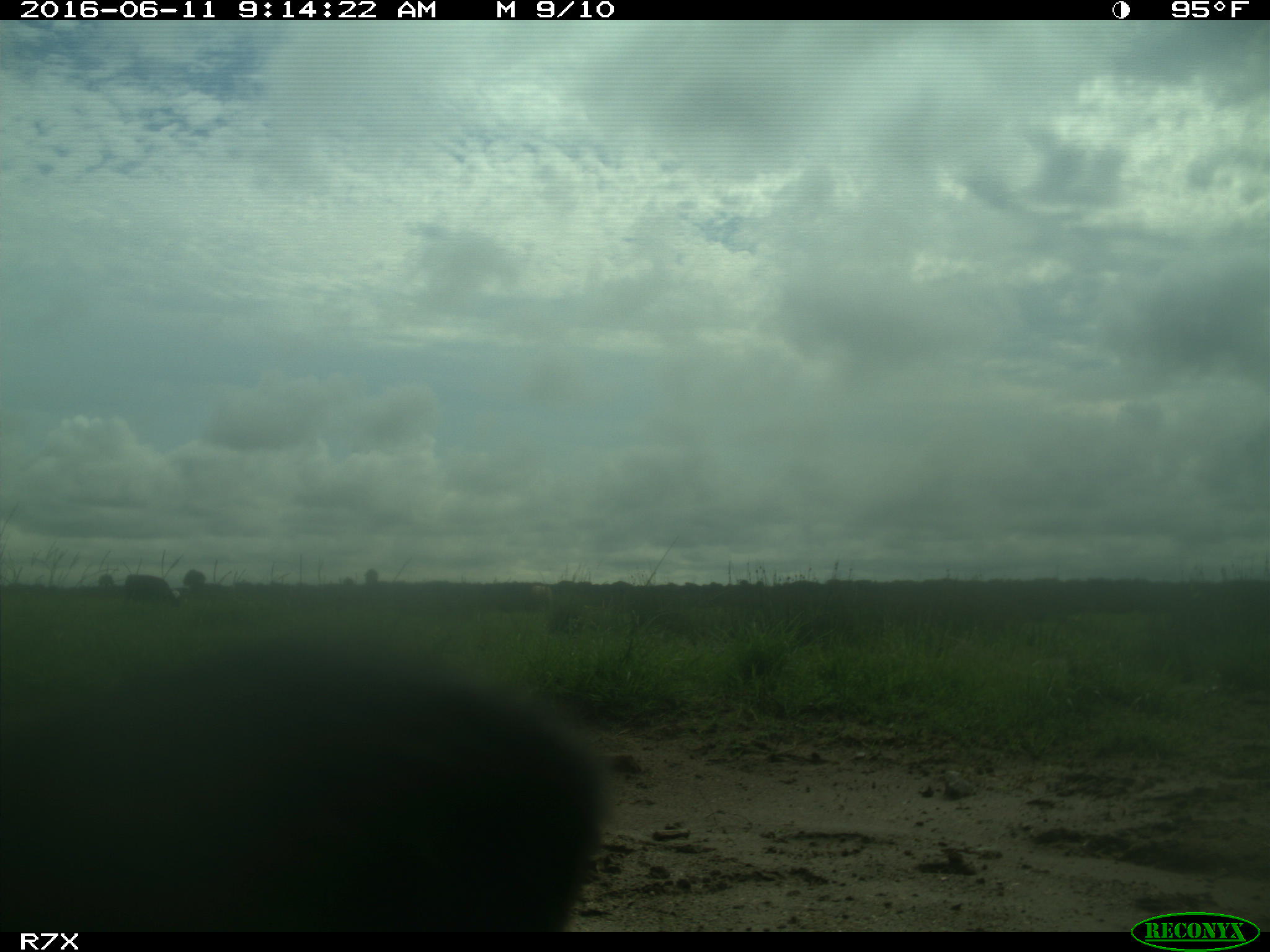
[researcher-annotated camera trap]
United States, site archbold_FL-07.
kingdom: Animalia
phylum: Chordata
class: Mammalia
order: Artiodactyla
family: Bovidae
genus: Bos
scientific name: Bos taurus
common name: domestic cow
Bos taurus (domestic cow).